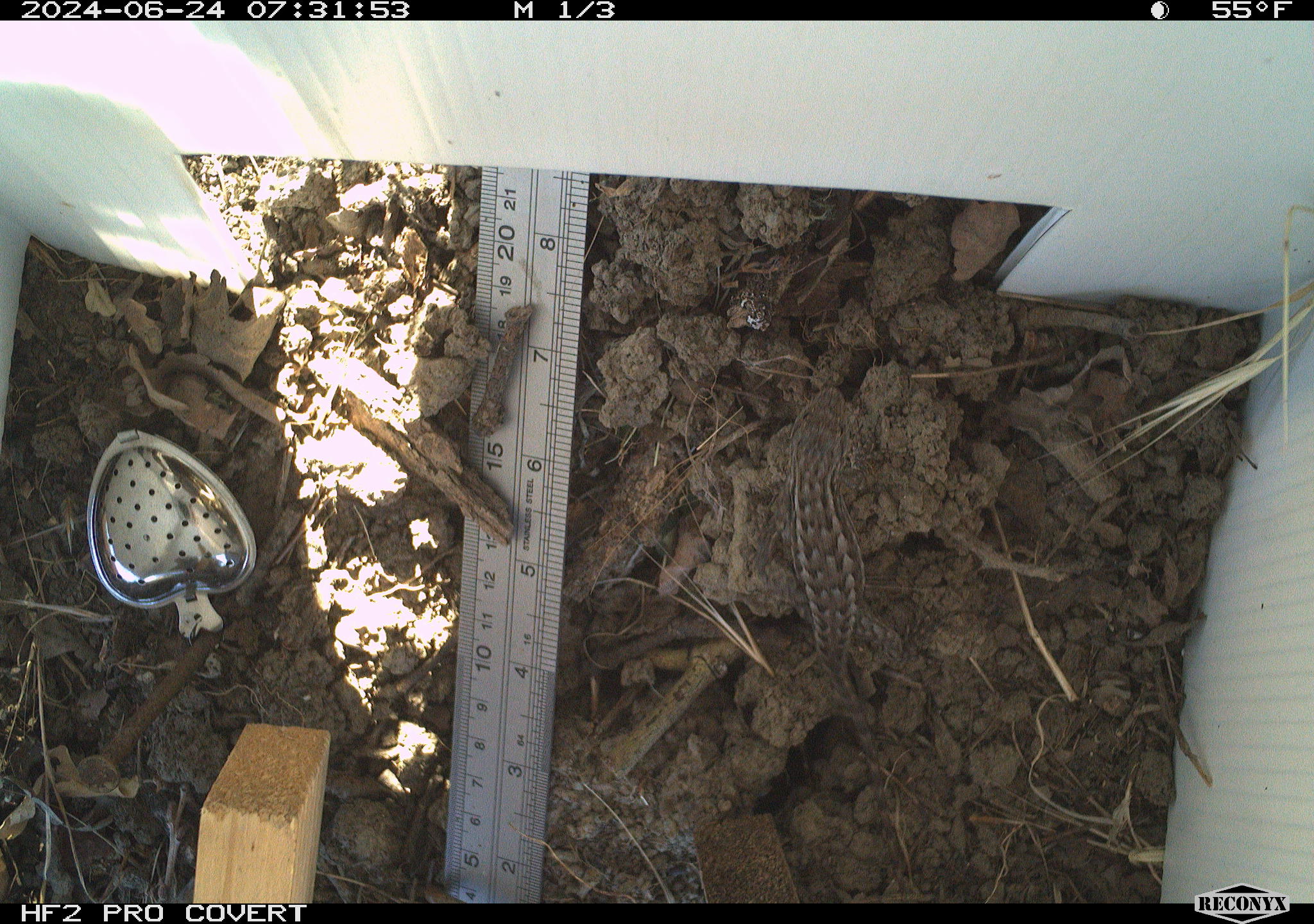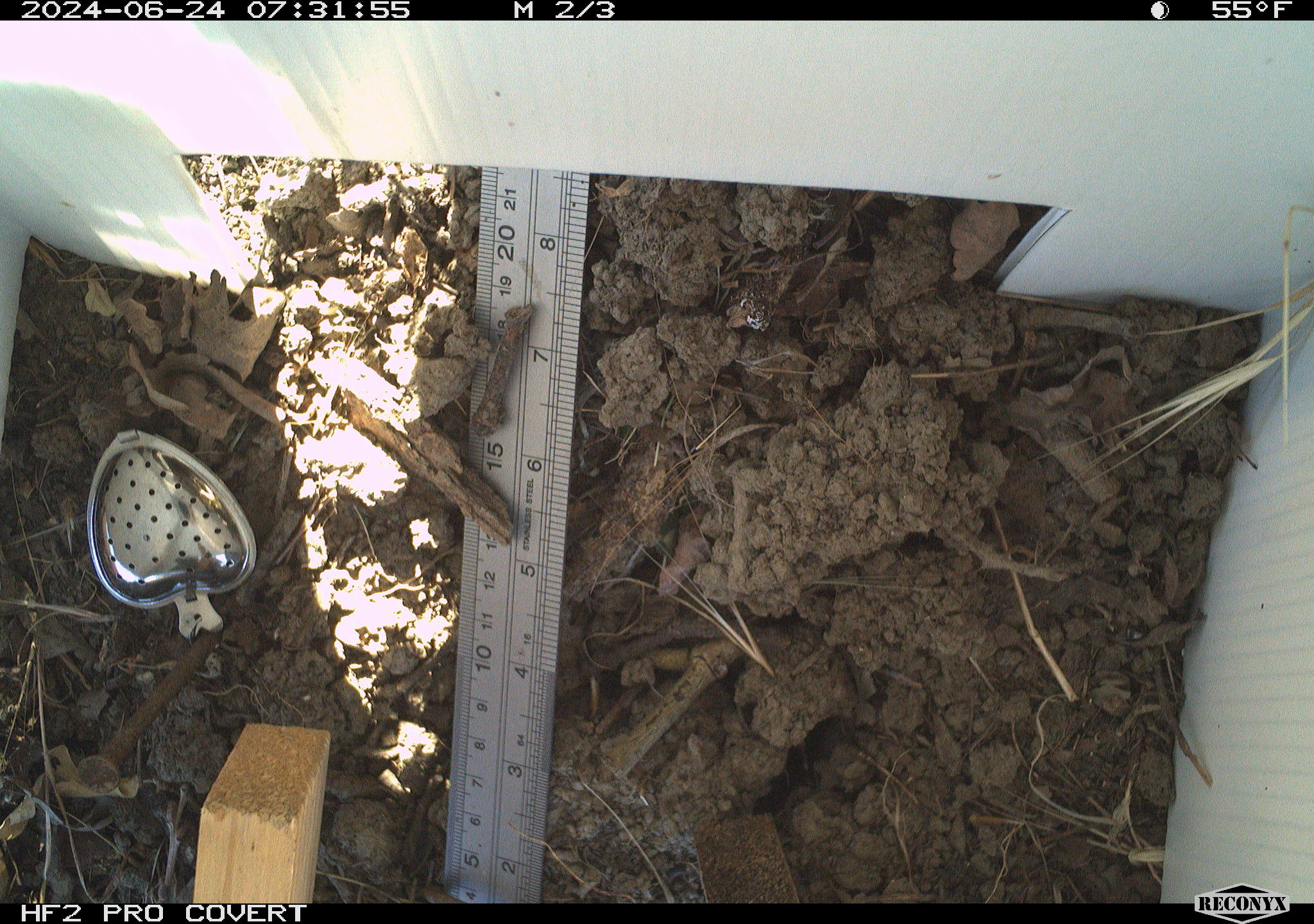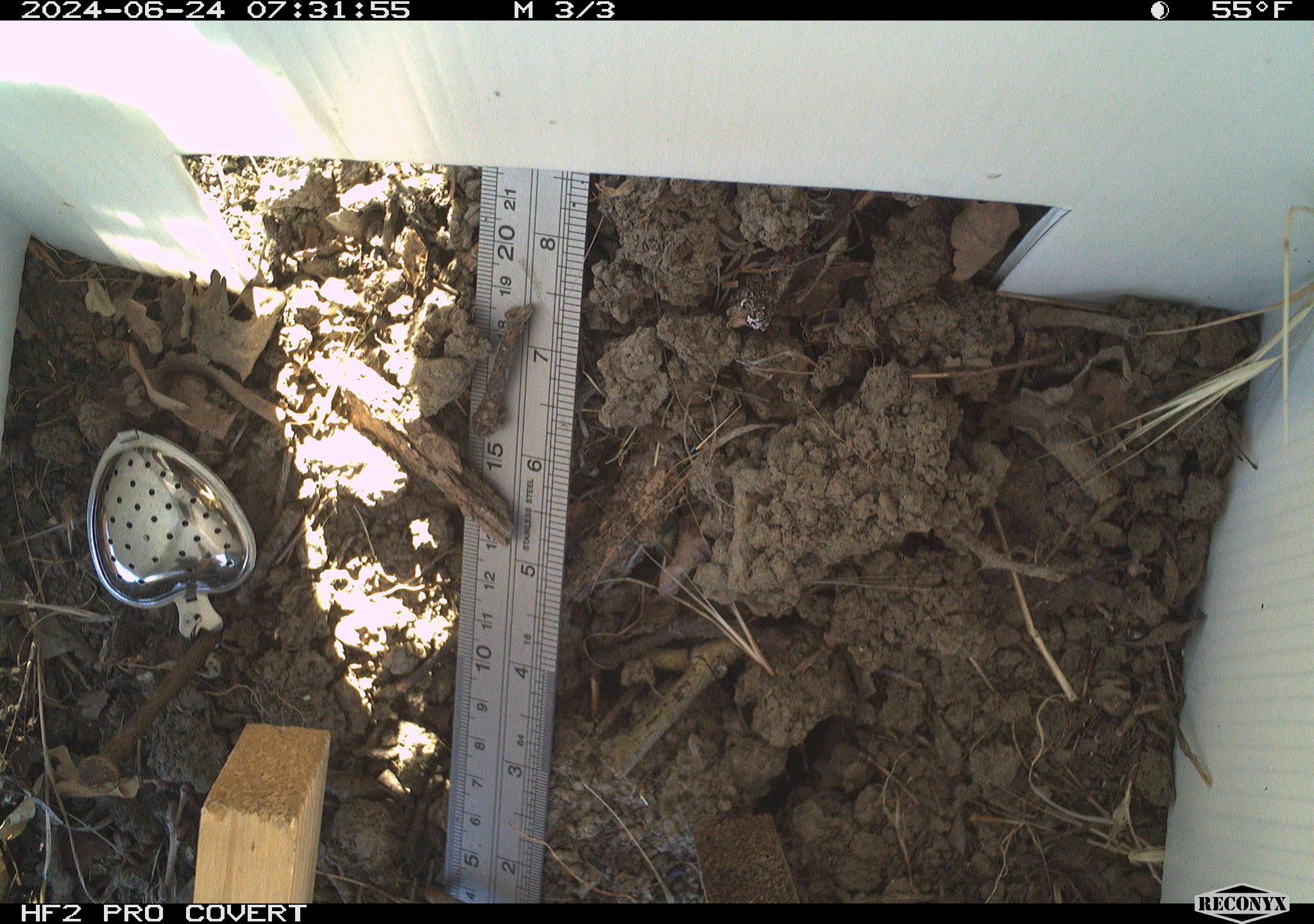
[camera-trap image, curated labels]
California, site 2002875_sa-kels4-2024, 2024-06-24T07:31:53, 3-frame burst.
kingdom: Animalia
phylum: Chordata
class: Reptilia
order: Squamata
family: Phrynosomatidae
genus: Sceloporus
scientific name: Sceloporus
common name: spiny lizards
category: sceloporus species